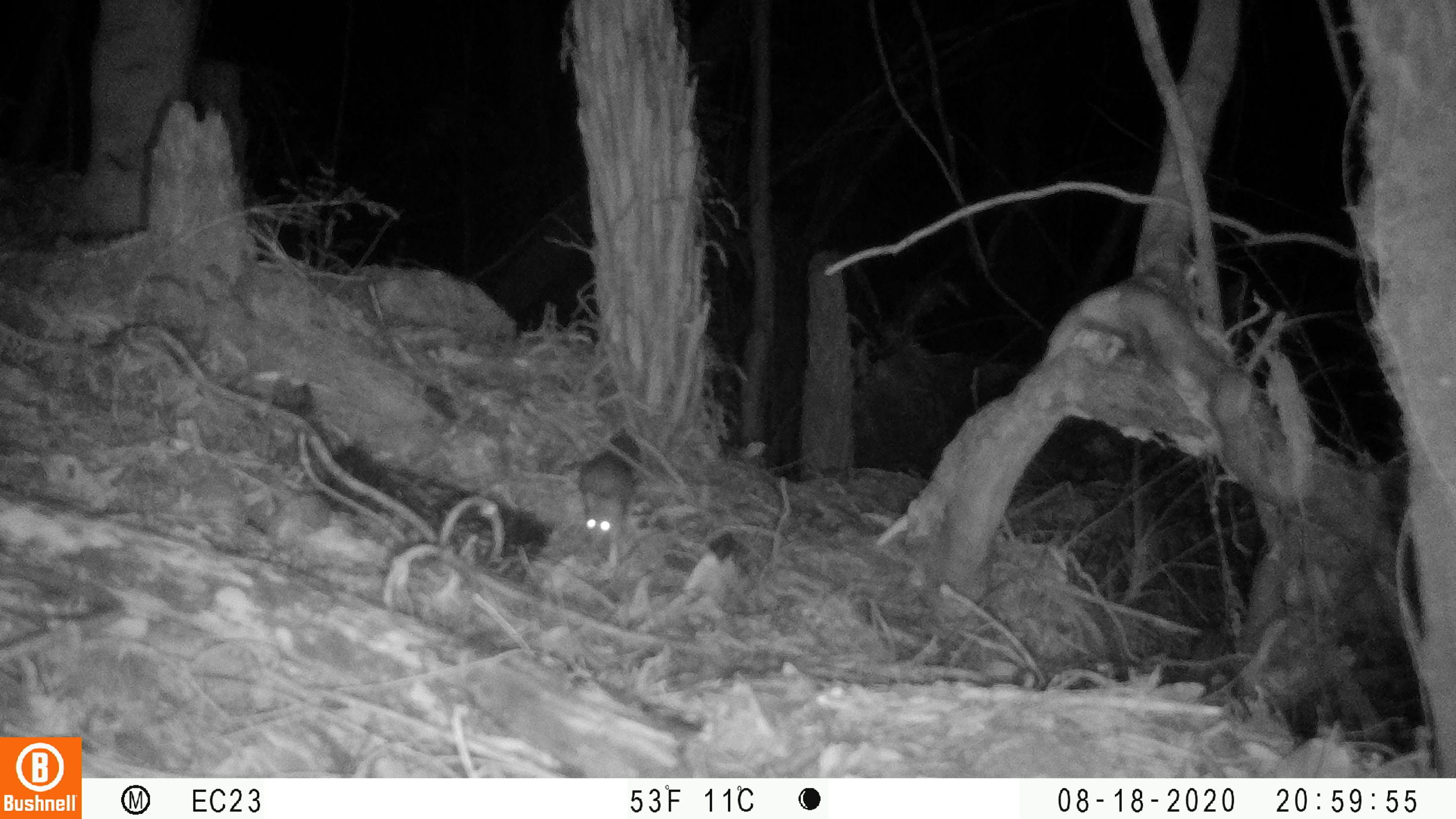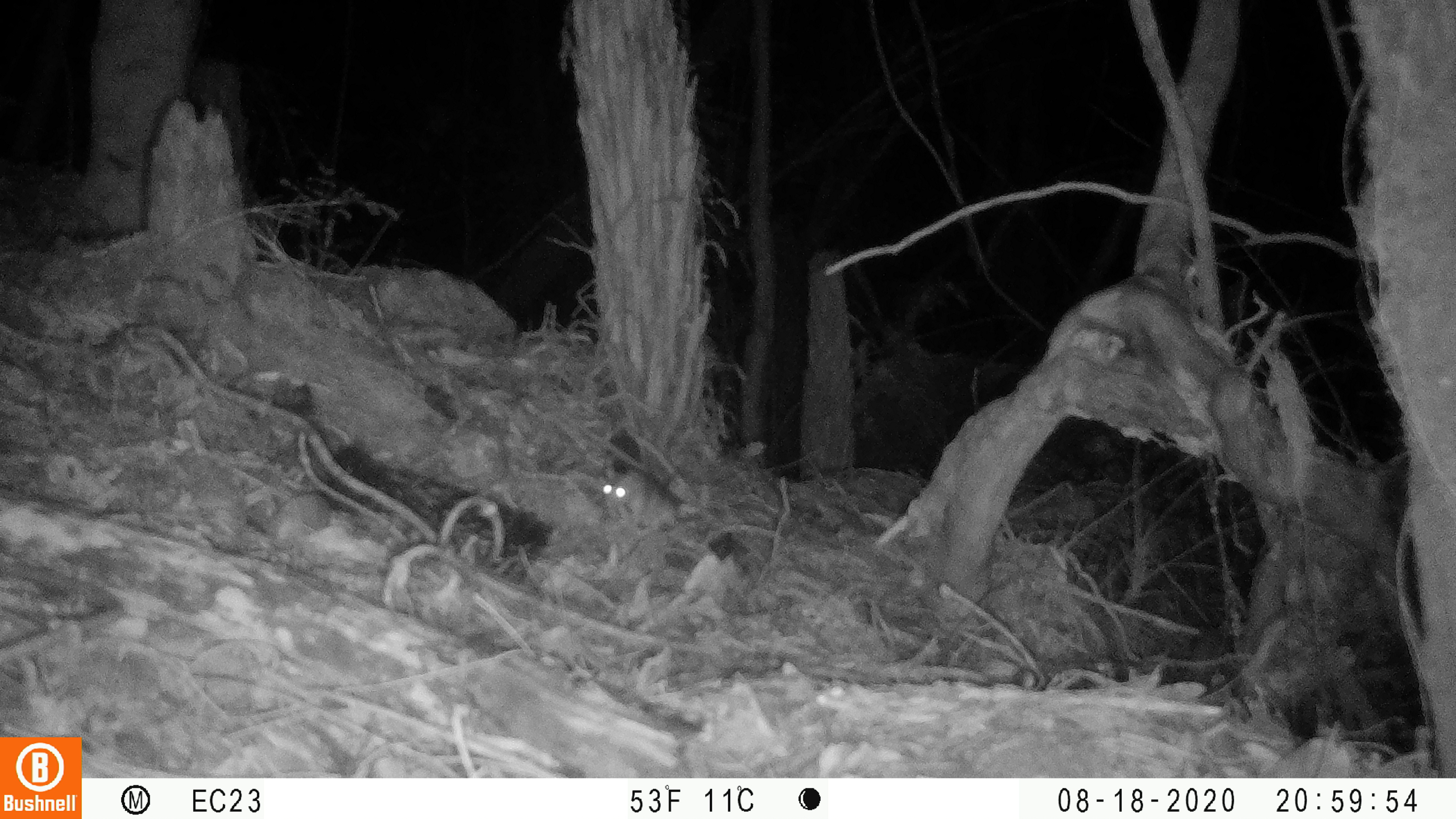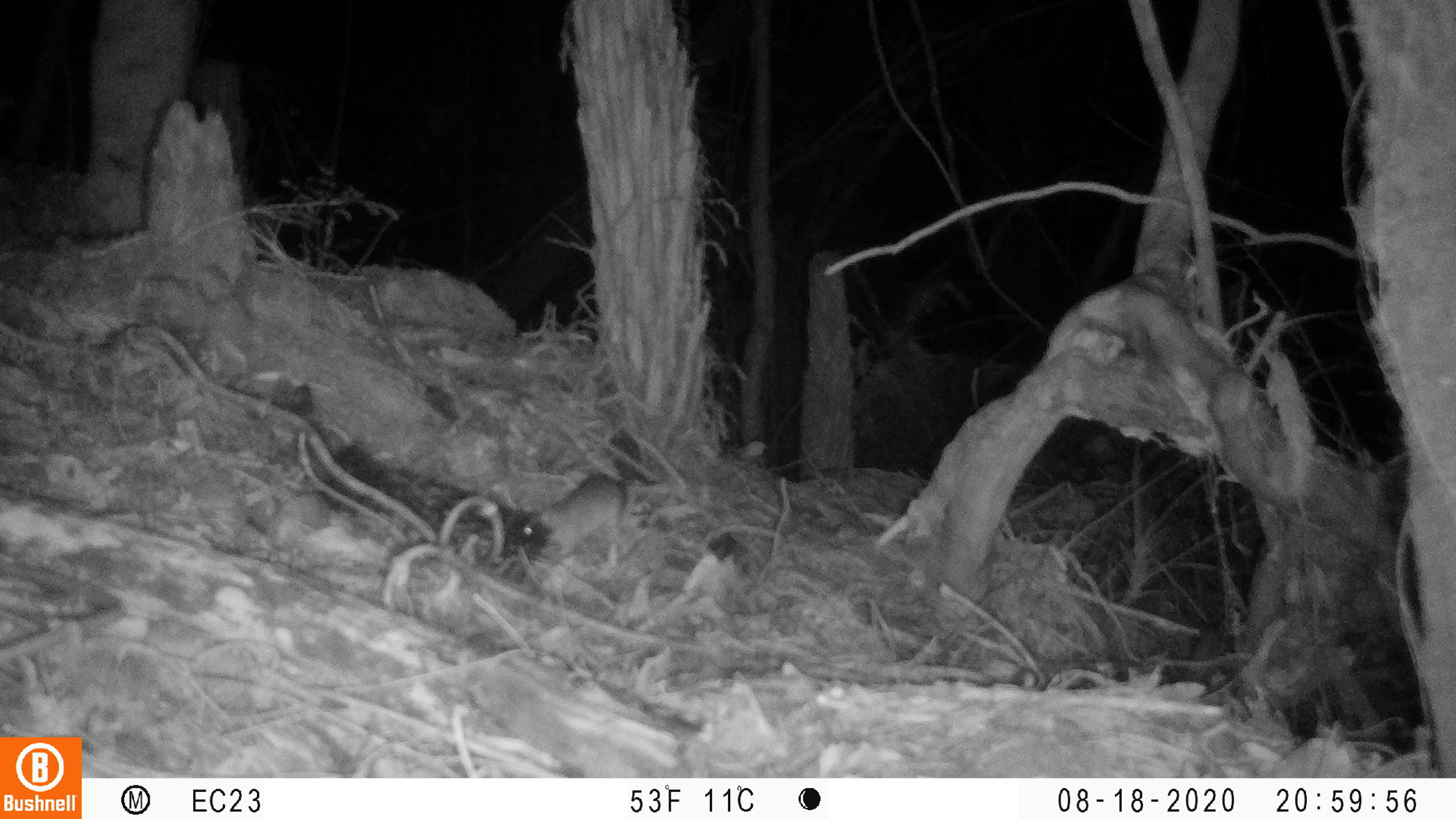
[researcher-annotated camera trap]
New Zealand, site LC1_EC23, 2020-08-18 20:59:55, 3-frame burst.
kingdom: Animalia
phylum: Chordata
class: Mammalia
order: Rodentia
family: Muridae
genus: Rattus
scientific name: Rattus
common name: rat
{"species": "rat (Rattus)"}